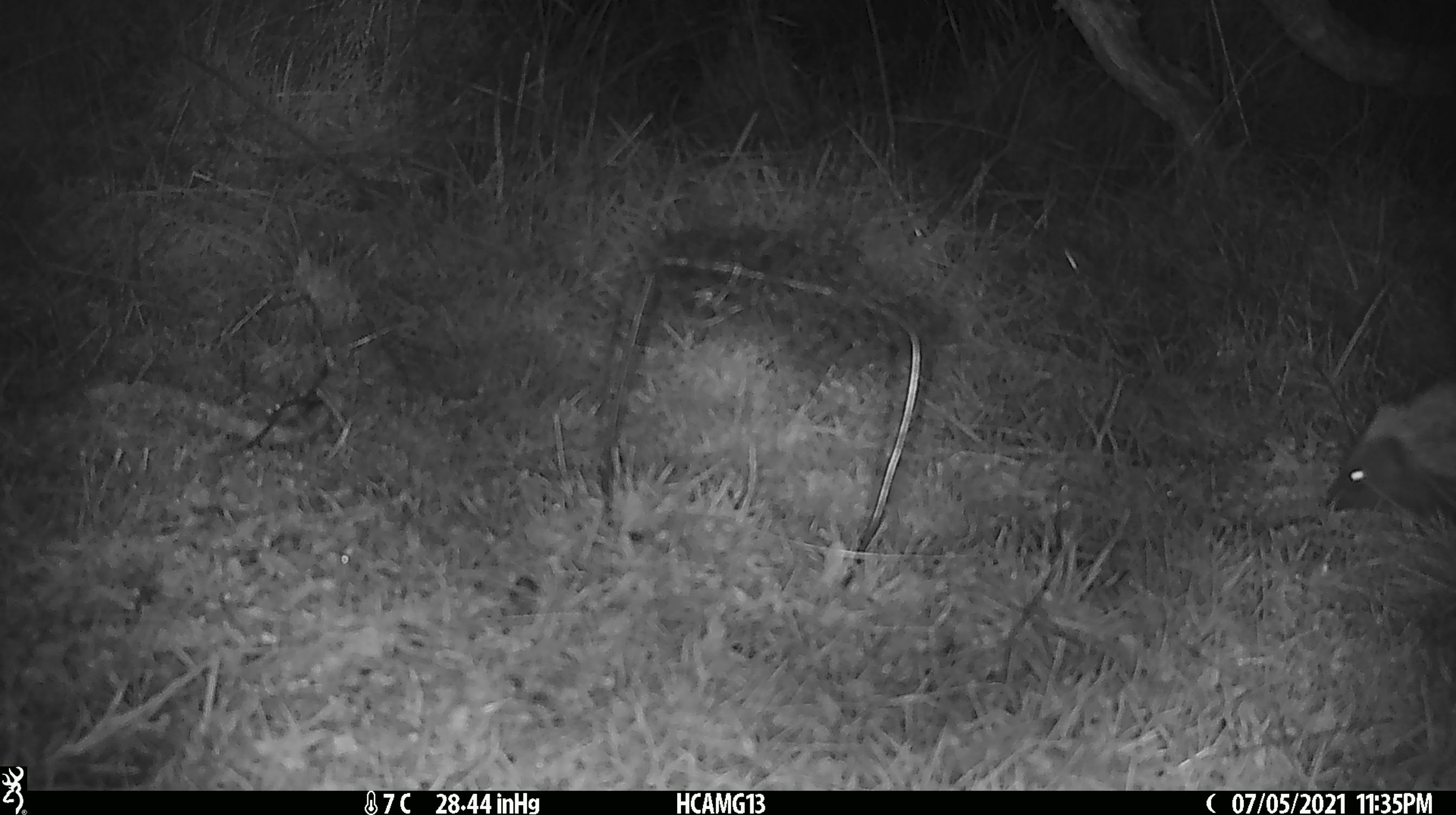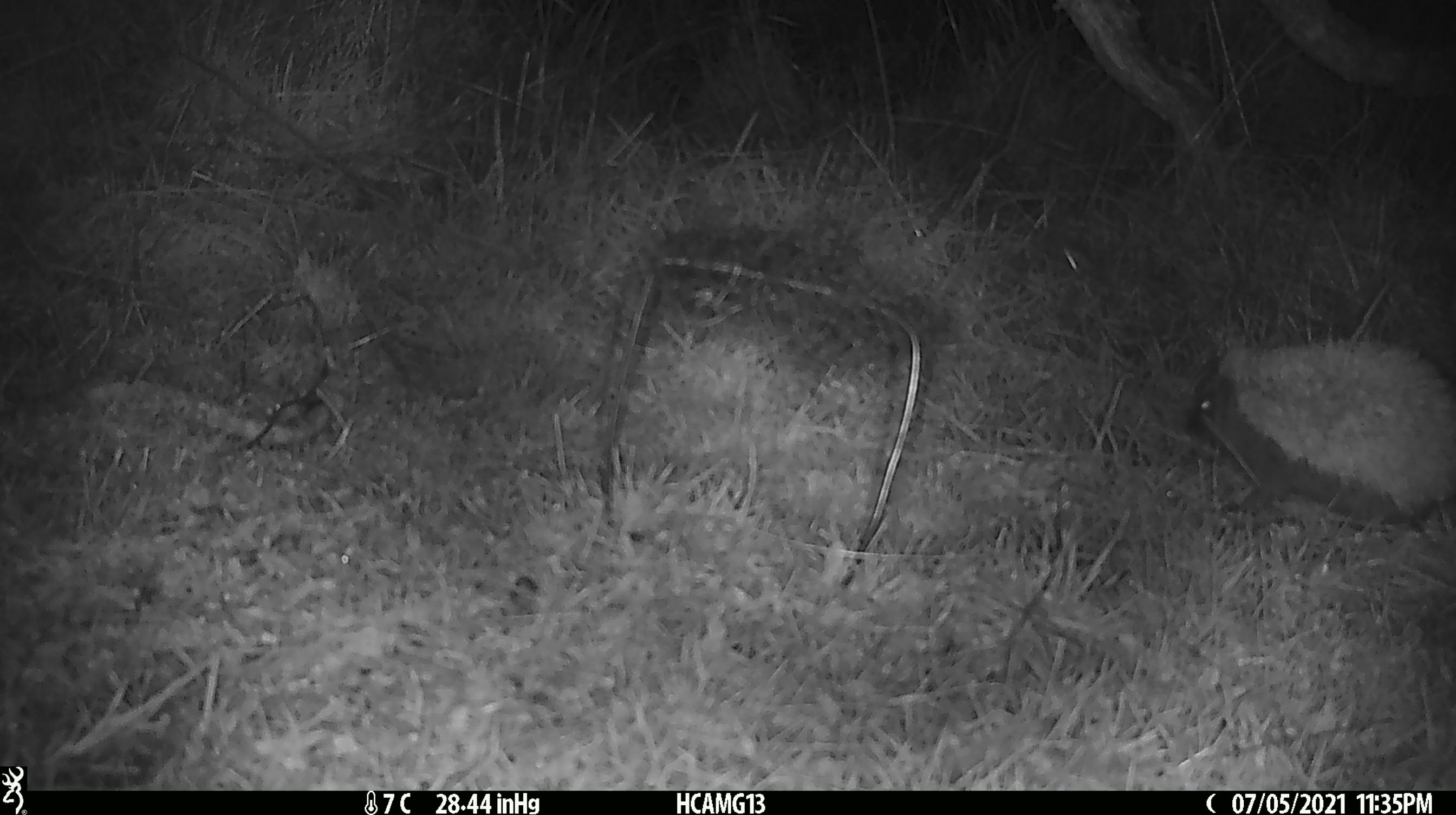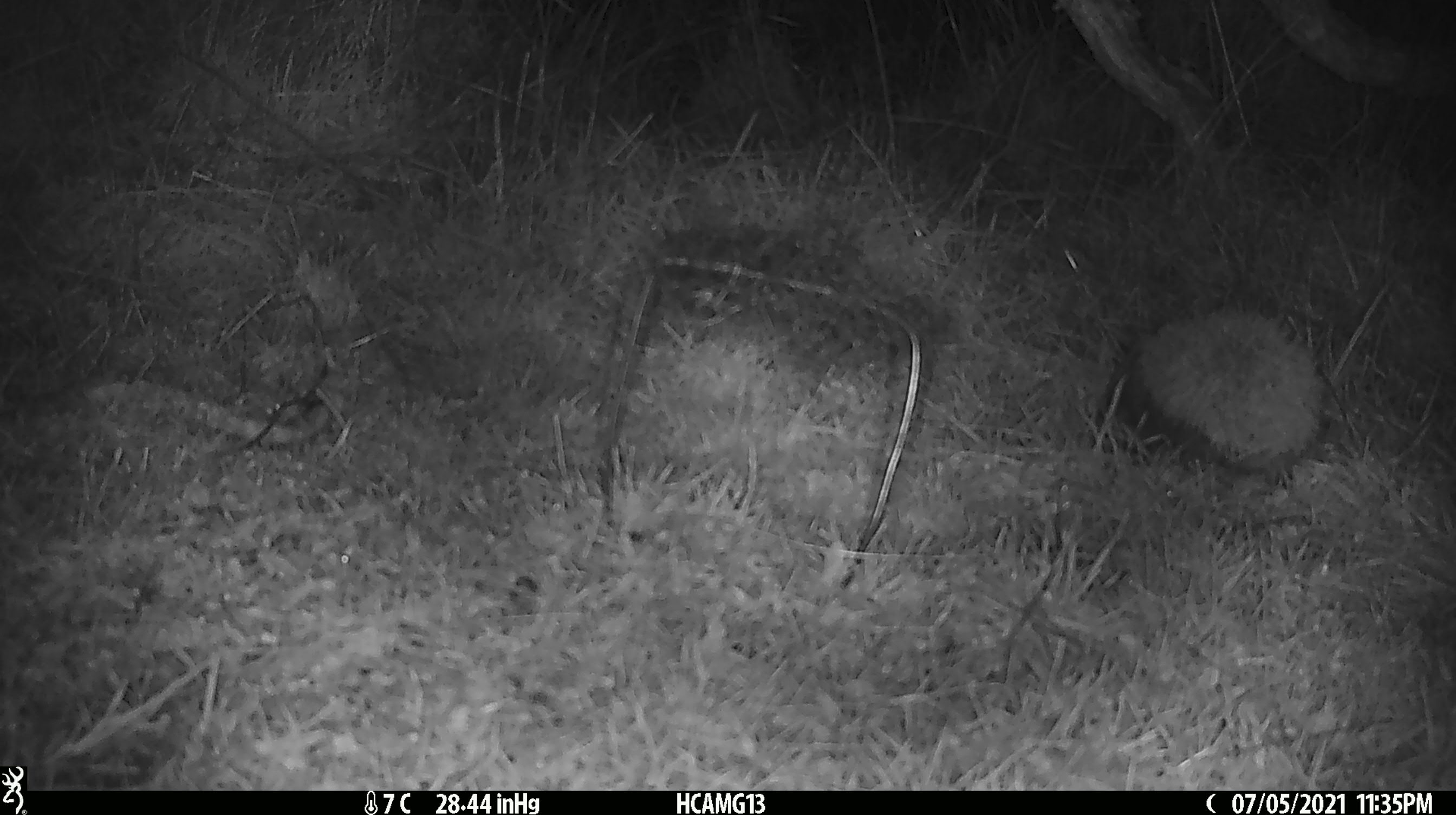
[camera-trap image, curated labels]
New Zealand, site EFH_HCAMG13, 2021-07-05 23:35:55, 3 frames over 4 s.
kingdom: Animalia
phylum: Chordata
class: Mammalia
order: Eulipotyphla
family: Erinaceidae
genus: Erinaceus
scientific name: Erinaceus europaeus europaeus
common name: european hedgehog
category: hedgehog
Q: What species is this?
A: Hedgehog (european hedgehog) (Erinaceus europaeus europaeus).